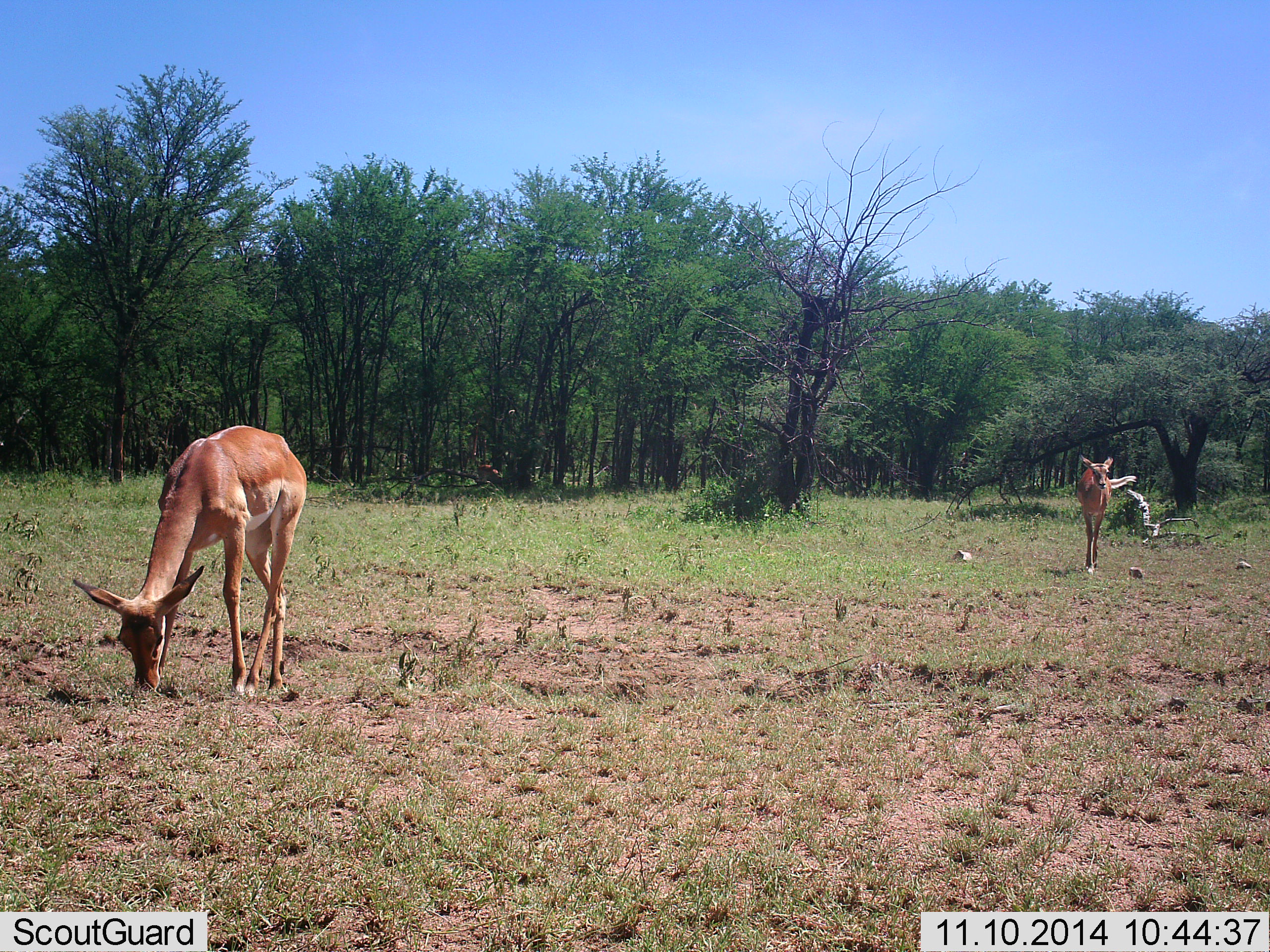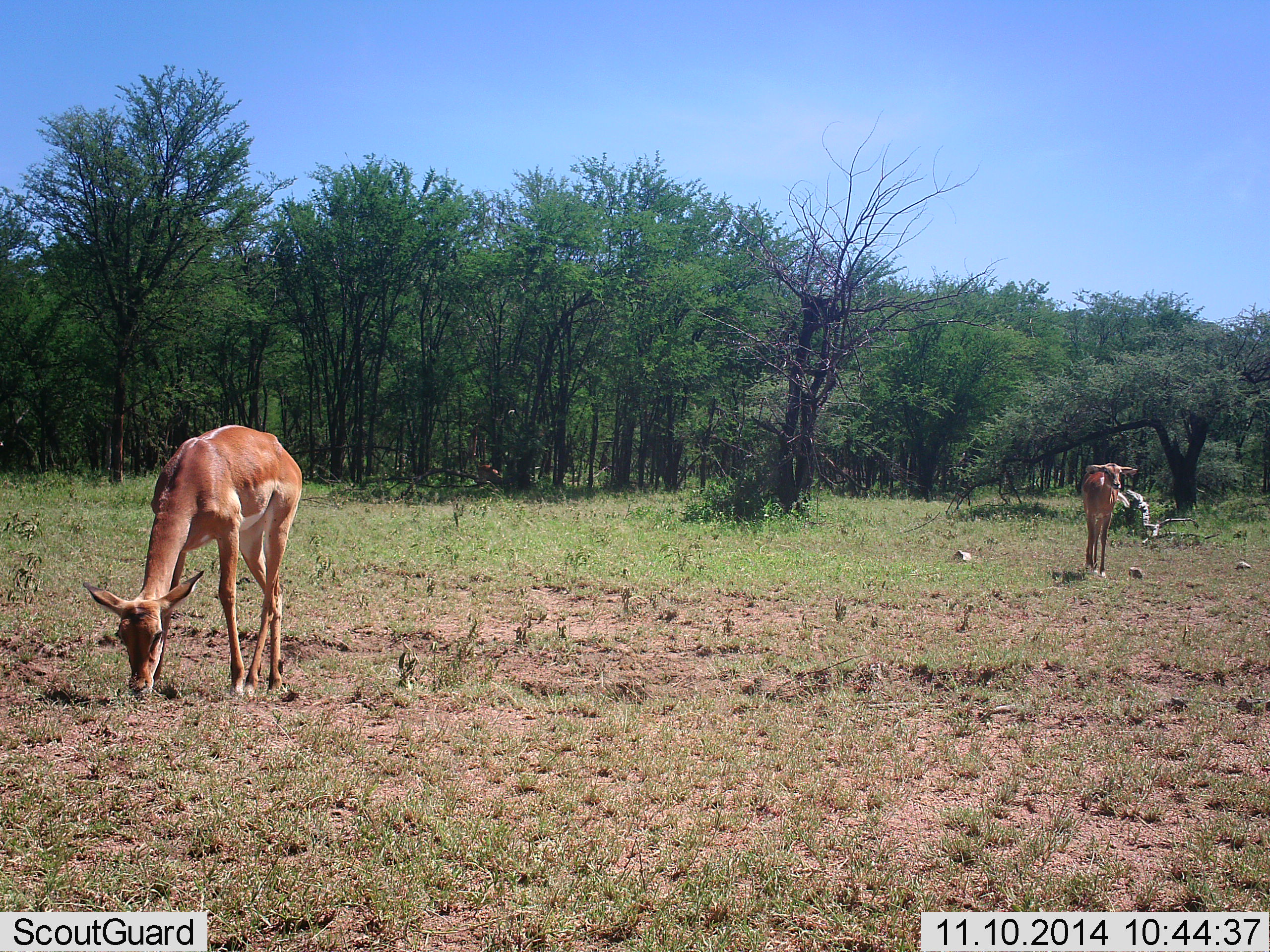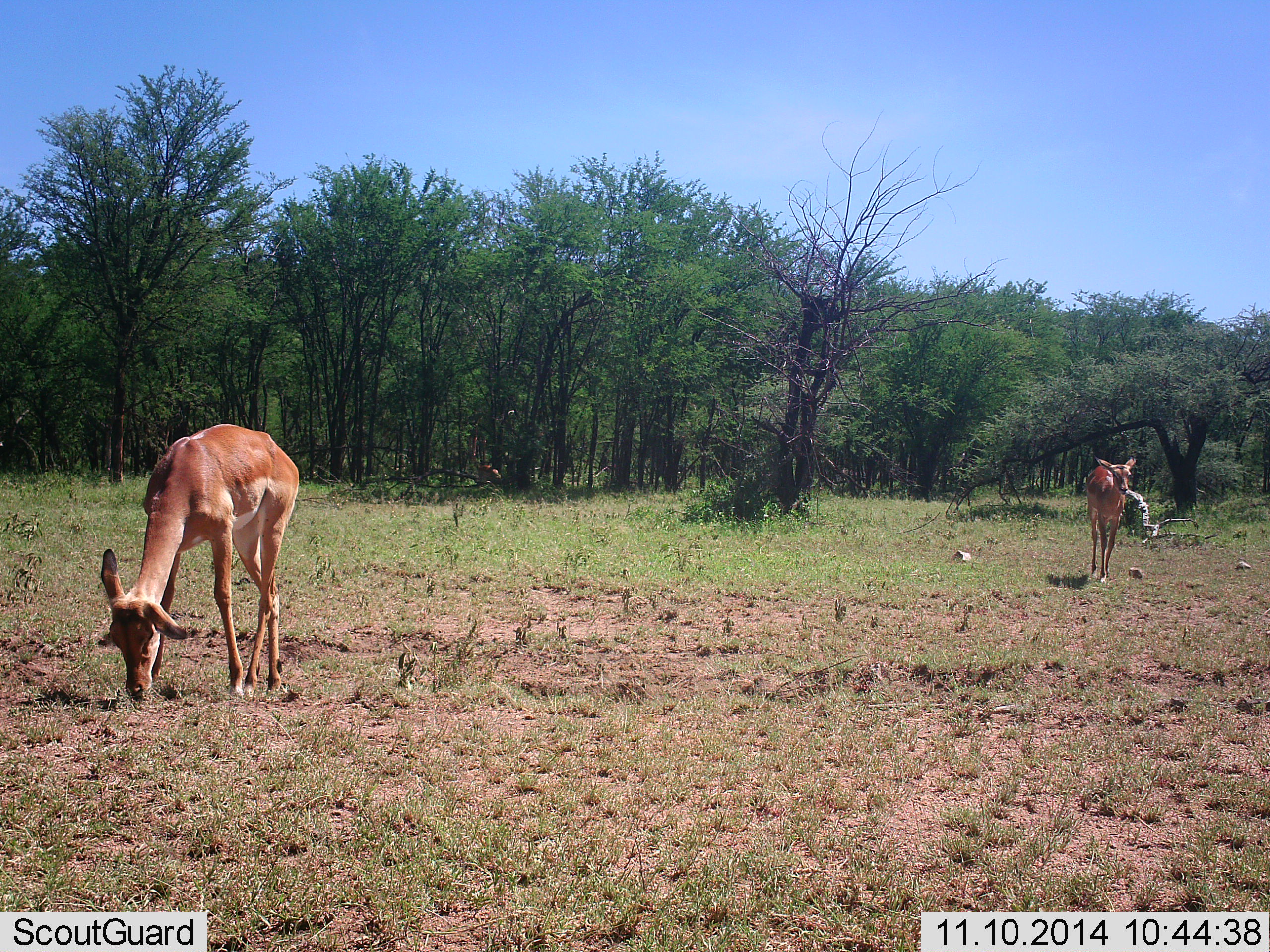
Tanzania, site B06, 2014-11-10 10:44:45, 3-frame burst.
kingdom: Animalia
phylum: Chordata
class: Mammalia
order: Artiodactyla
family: Bovidae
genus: Aepyceros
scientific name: Aepyceros melampus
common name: impala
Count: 2.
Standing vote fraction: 40%.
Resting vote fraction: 0%.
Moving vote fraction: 70%.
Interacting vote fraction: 0%.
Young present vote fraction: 20%.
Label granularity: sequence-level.